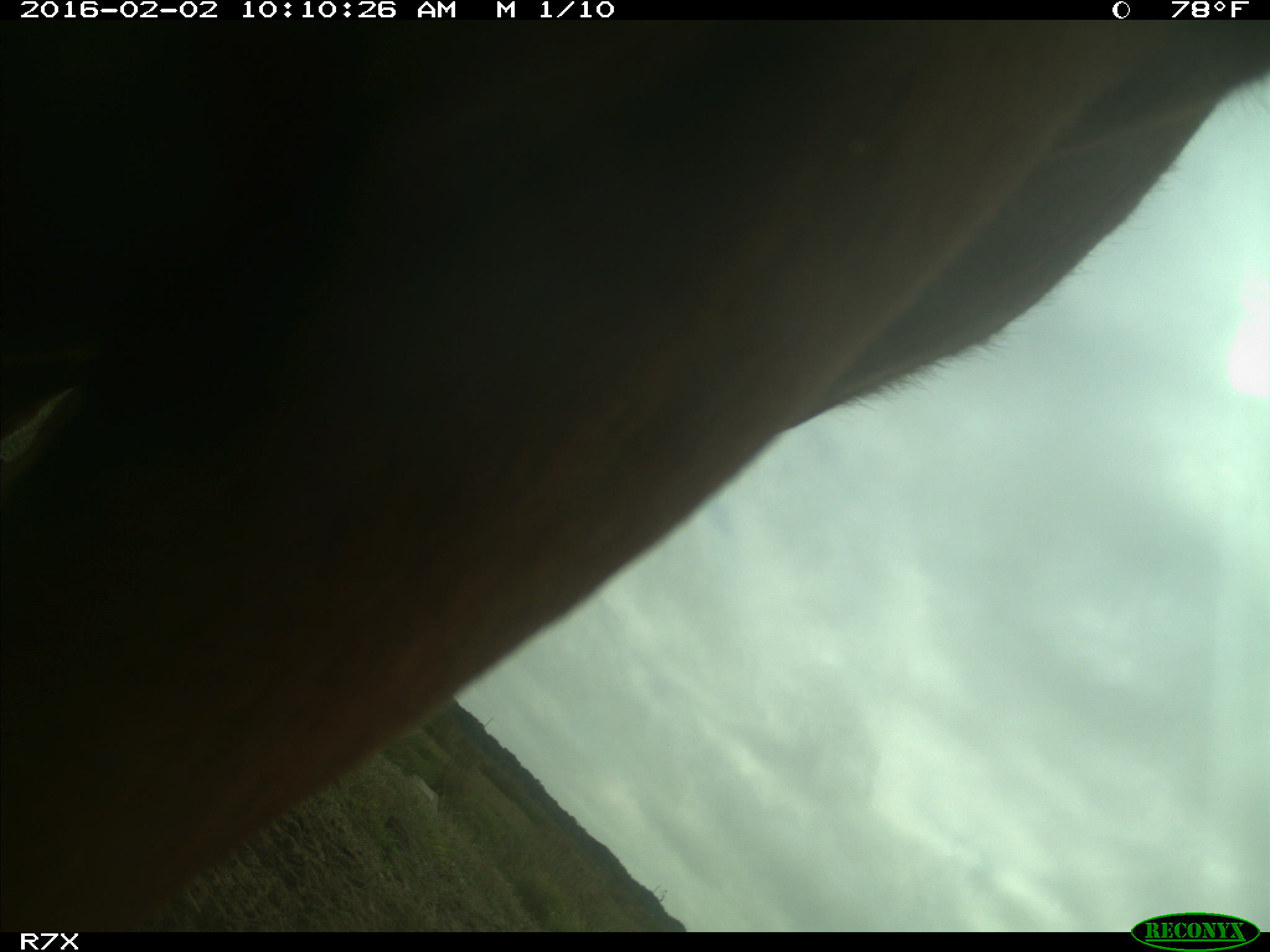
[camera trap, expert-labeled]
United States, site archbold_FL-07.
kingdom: Animalia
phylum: Chordata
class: Mammalia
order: Artiodactyla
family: Bovidae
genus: Bos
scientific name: Bos taurus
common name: domestic cow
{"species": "Bos taurus (domestic cow)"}